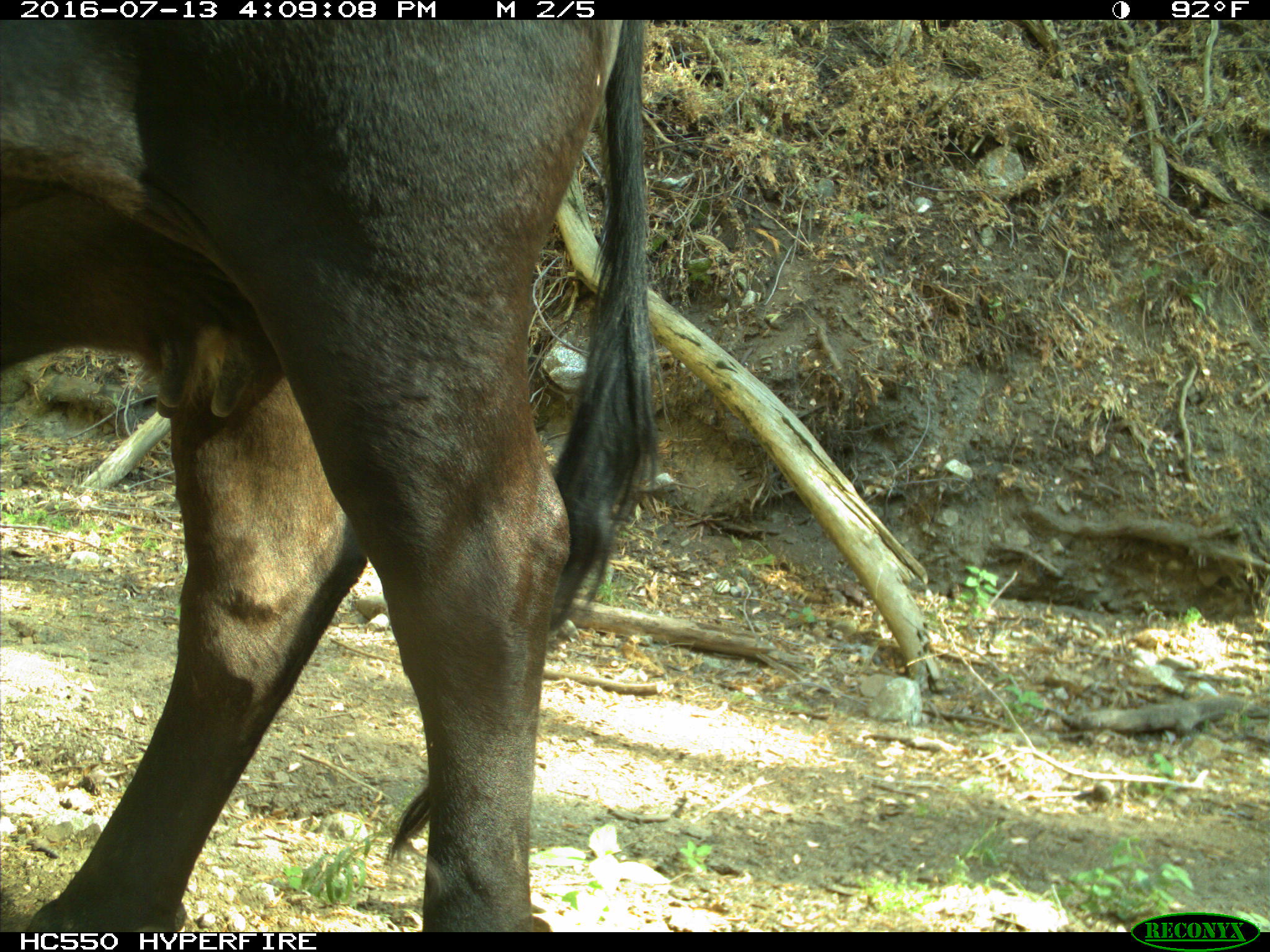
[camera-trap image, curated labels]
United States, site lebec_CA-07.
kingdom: Animalia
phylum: Chordata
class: Mammalia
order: Artiodactyla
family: Bovidae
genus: Bos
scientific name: Bos taurus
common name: domestic cow